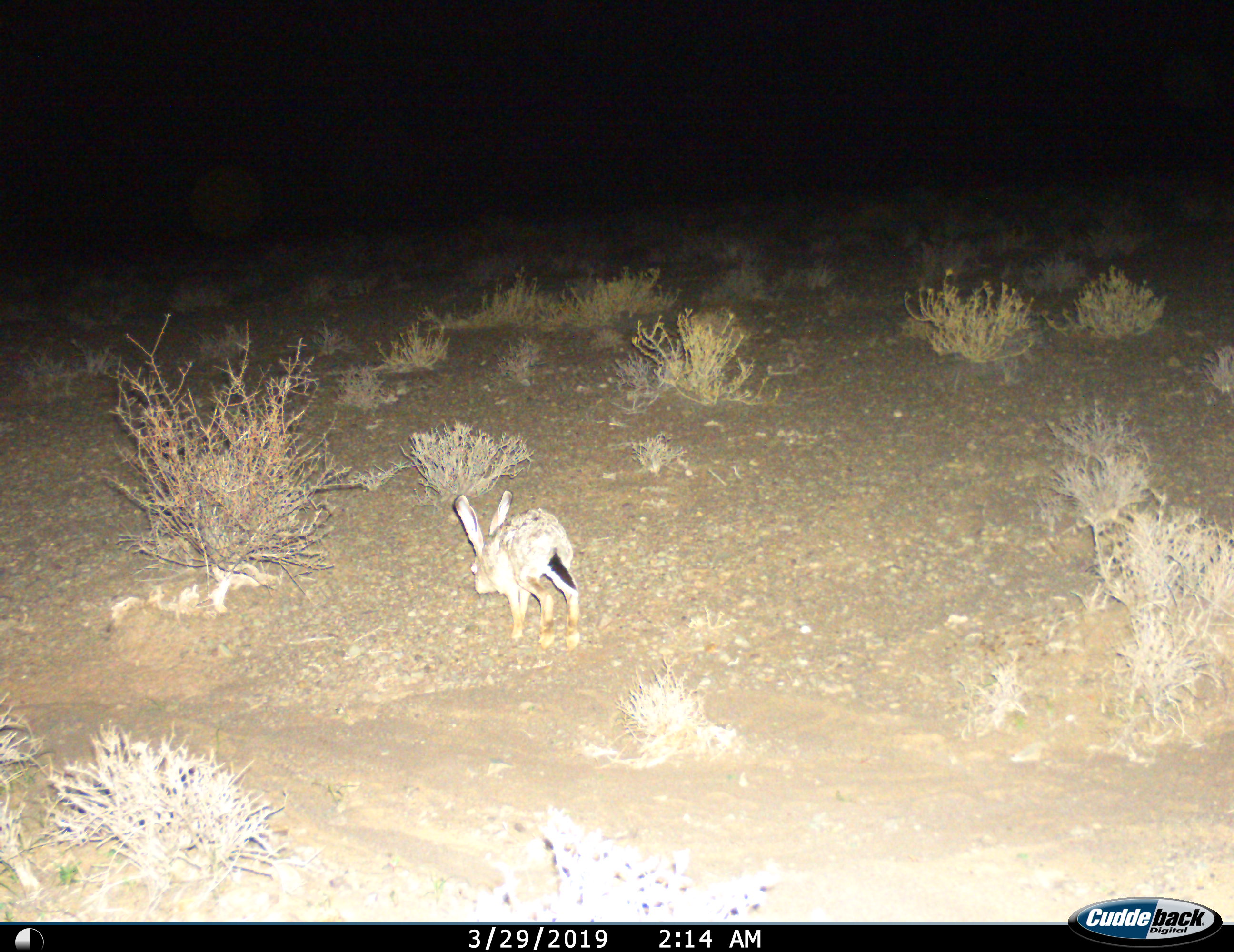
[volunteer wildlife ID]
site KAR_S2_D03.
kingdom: Animalia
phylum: Chordata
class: Mammalia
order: Lagomorpha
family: Leporidae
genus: Lepus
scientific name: Lepus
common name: hare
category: hareunknown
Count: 1.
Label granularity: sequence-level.